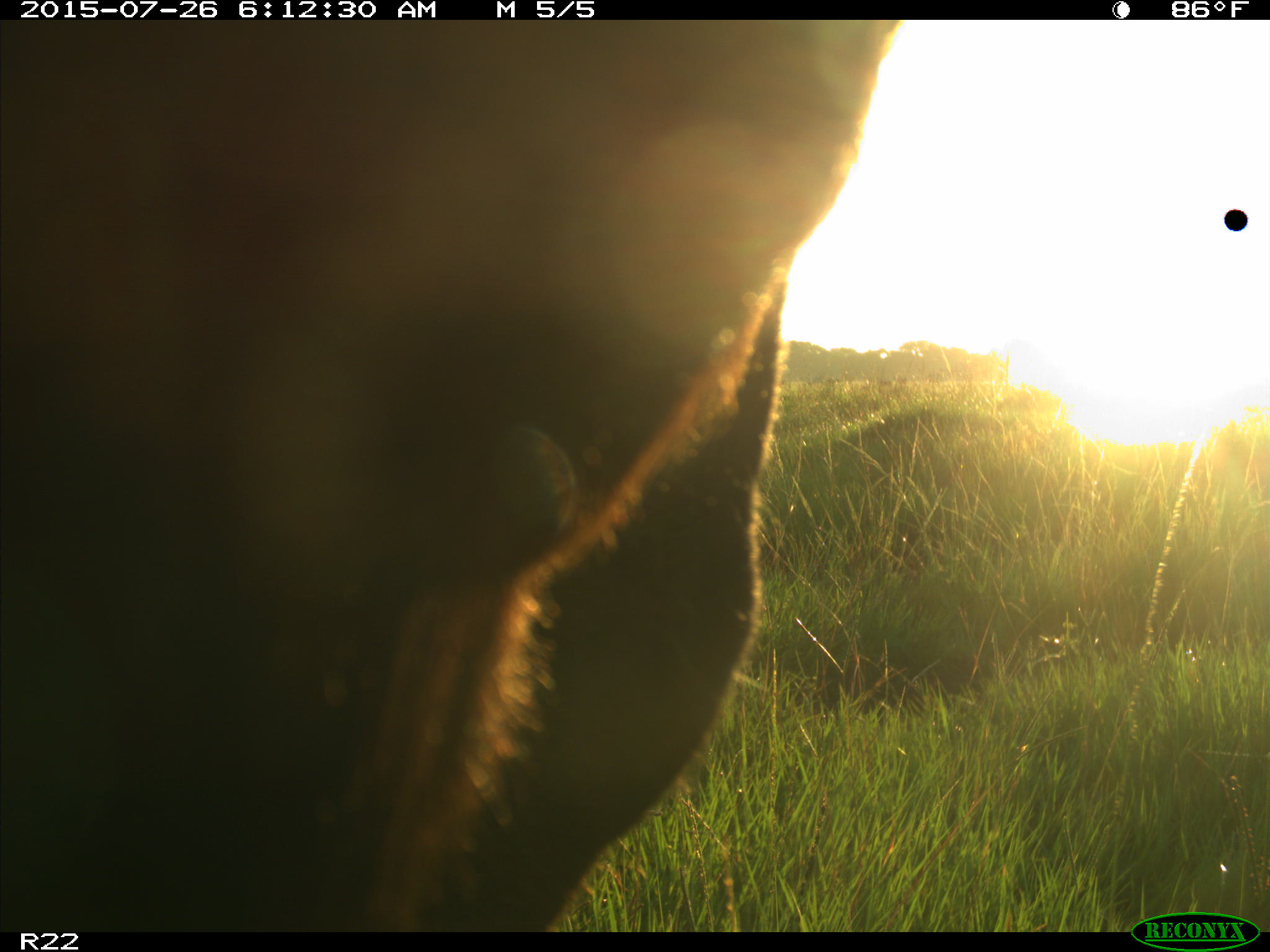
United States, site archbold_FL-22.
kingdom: Animalia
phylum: Chordata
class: Mammalia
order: Artiodactyla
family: Bovidae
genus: Bos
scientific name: Bos taurus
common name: domestic cow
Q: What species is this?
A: Bos taurus (domestic cow).